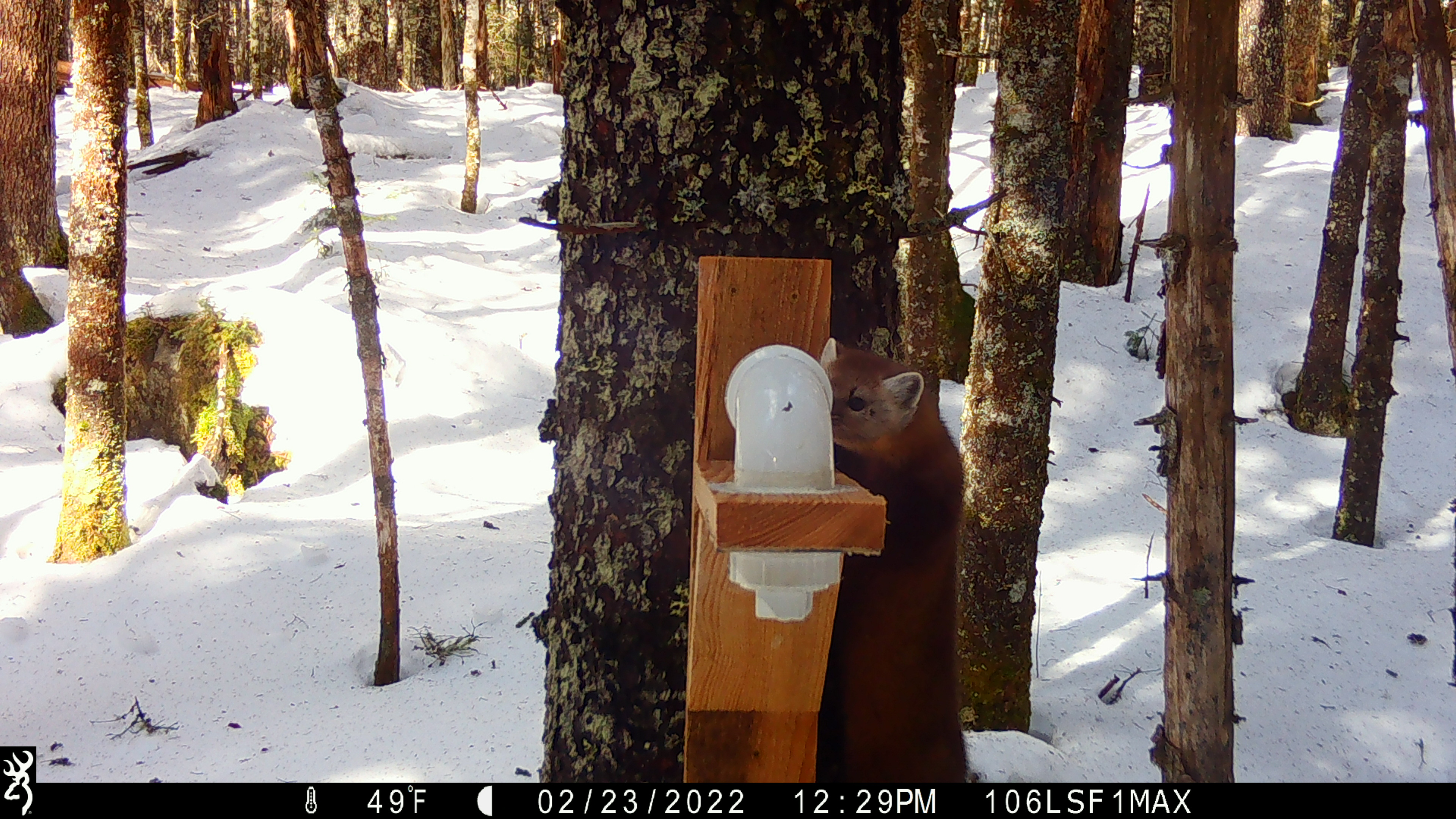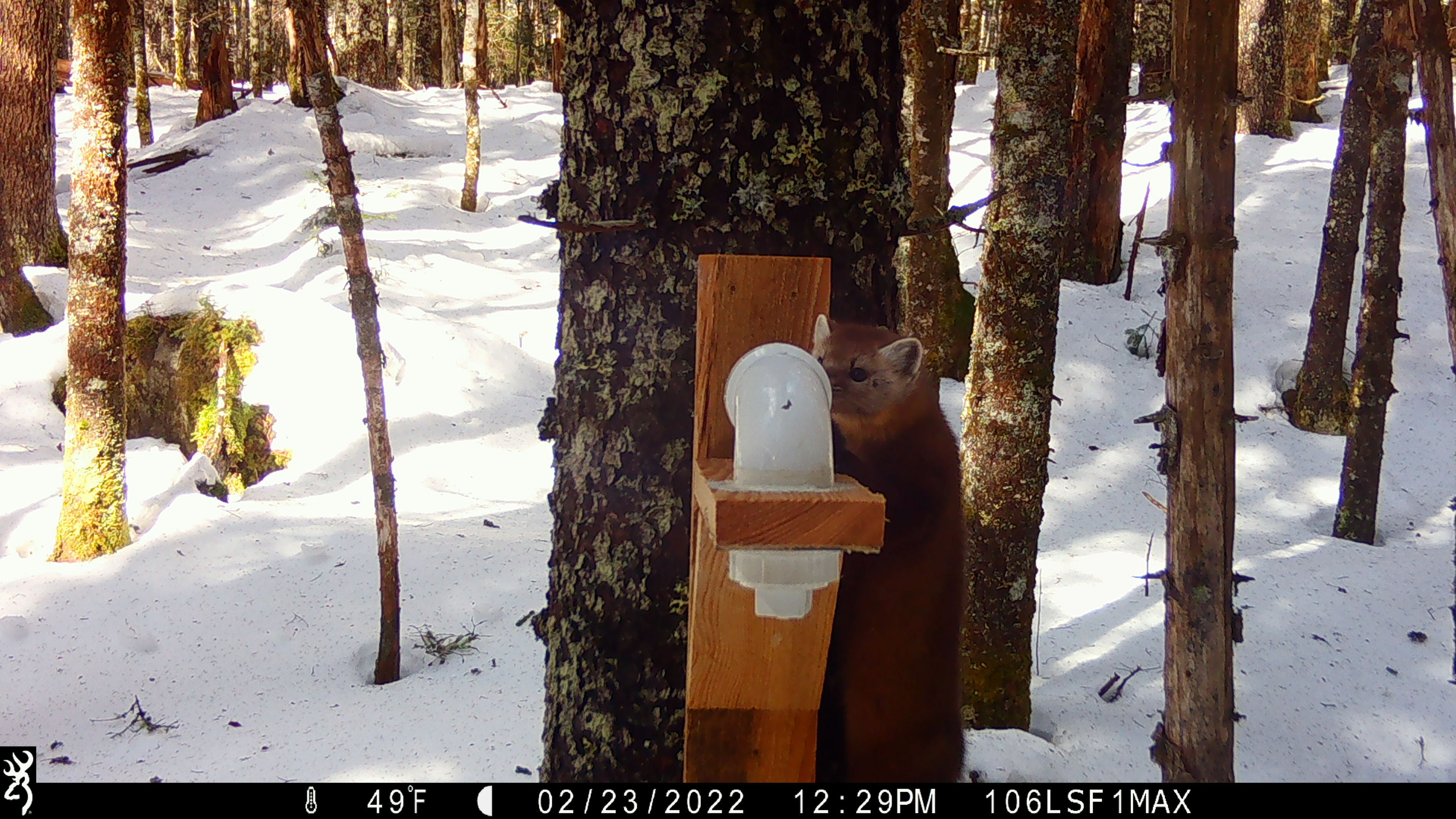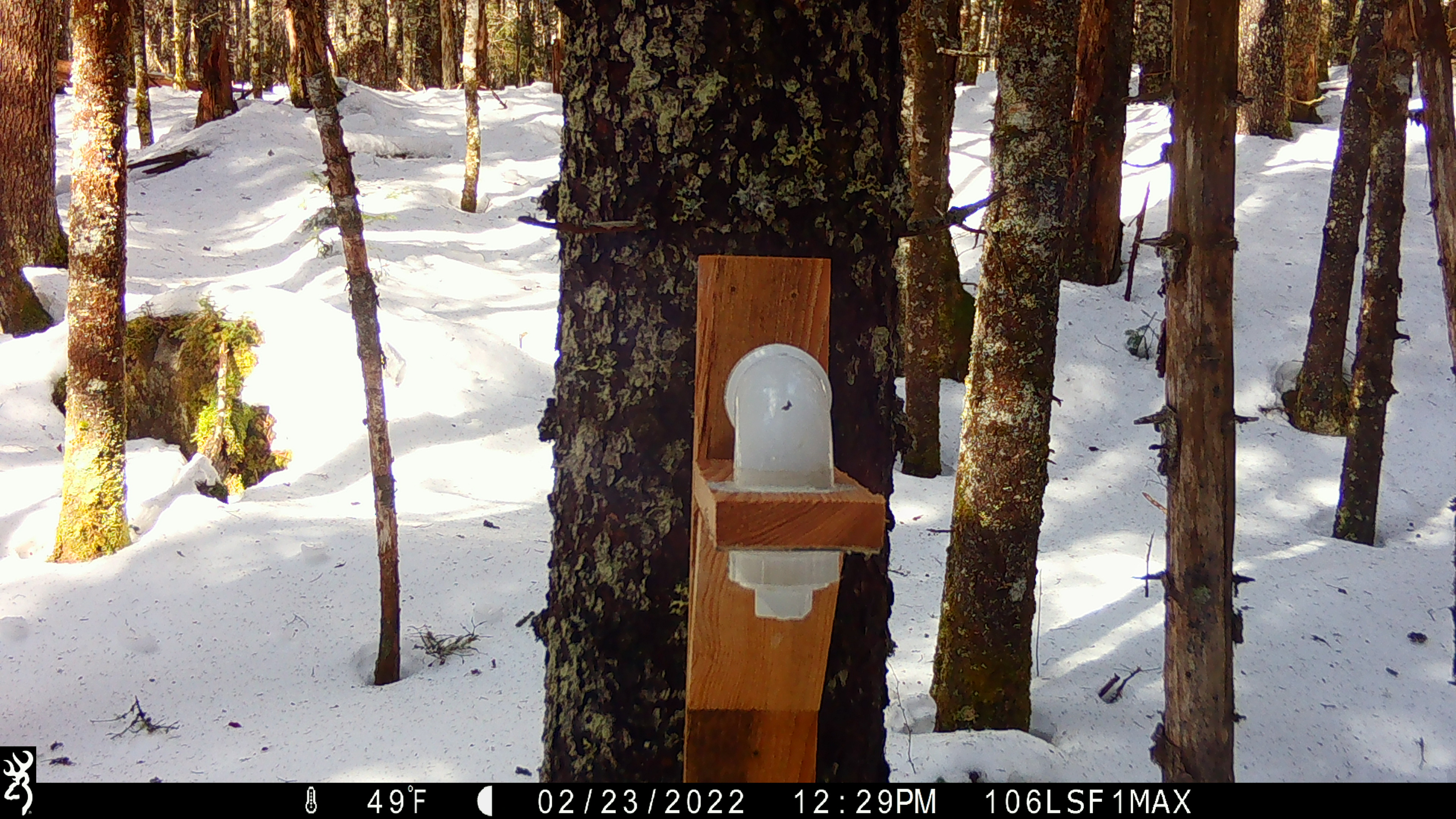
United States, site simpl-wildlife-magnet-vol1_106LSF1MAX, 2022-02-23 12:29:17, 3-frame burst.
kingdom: Animalia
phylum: Chordata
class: Mammalia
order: Carnivora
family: Mustelidae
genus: Martes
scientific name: Martes americana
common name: american marten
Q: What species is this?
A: American marten (Martes americana).